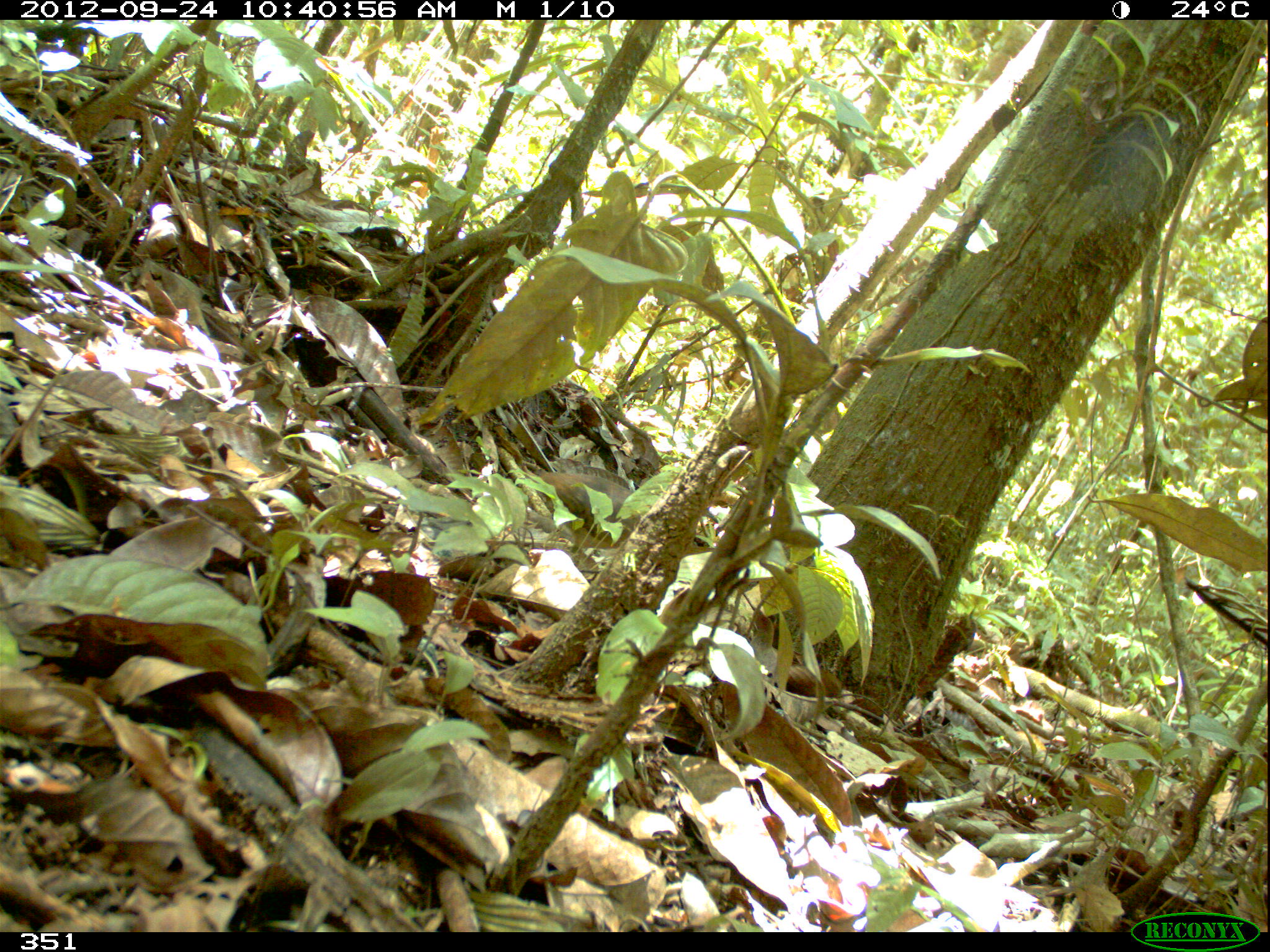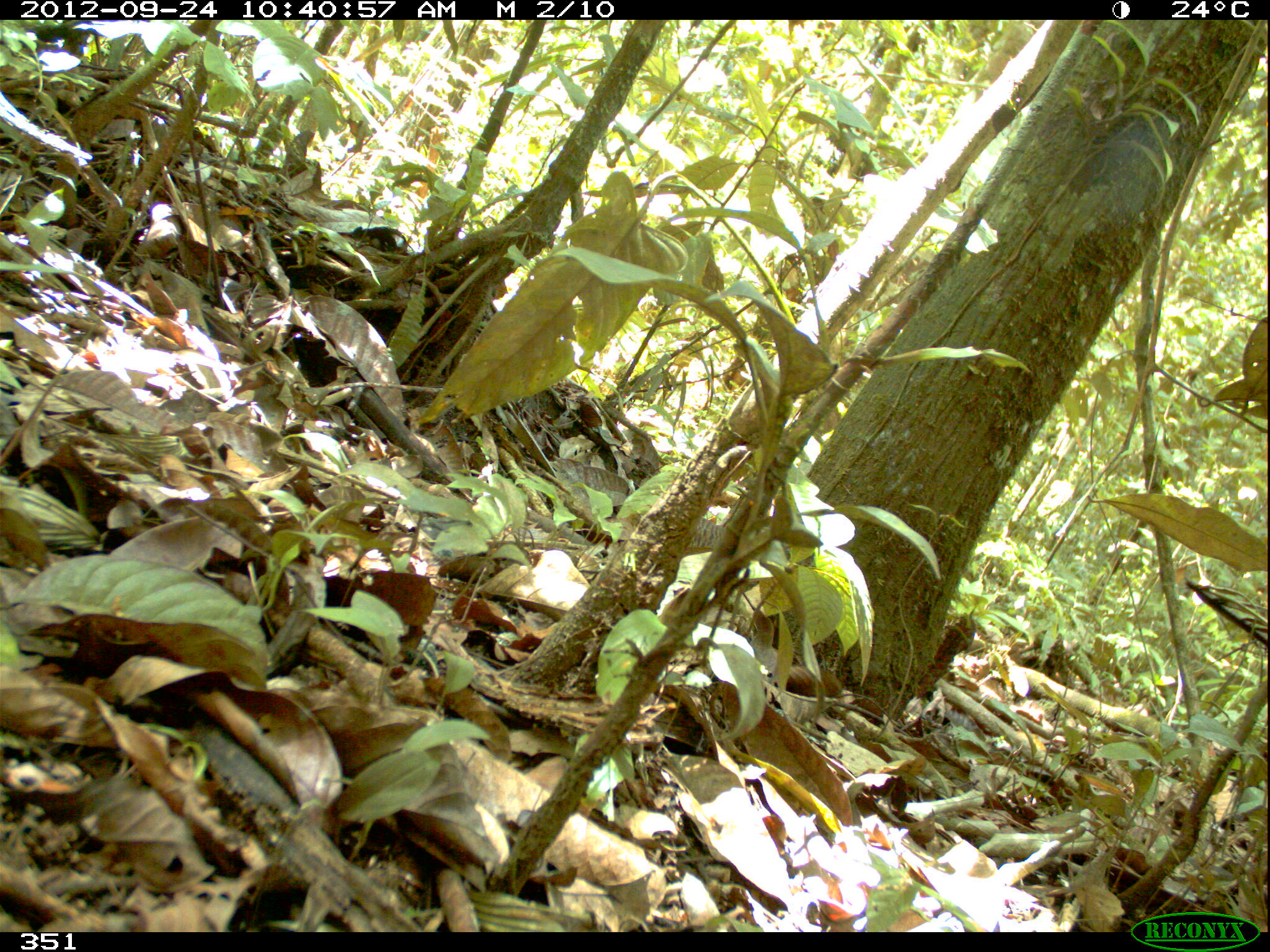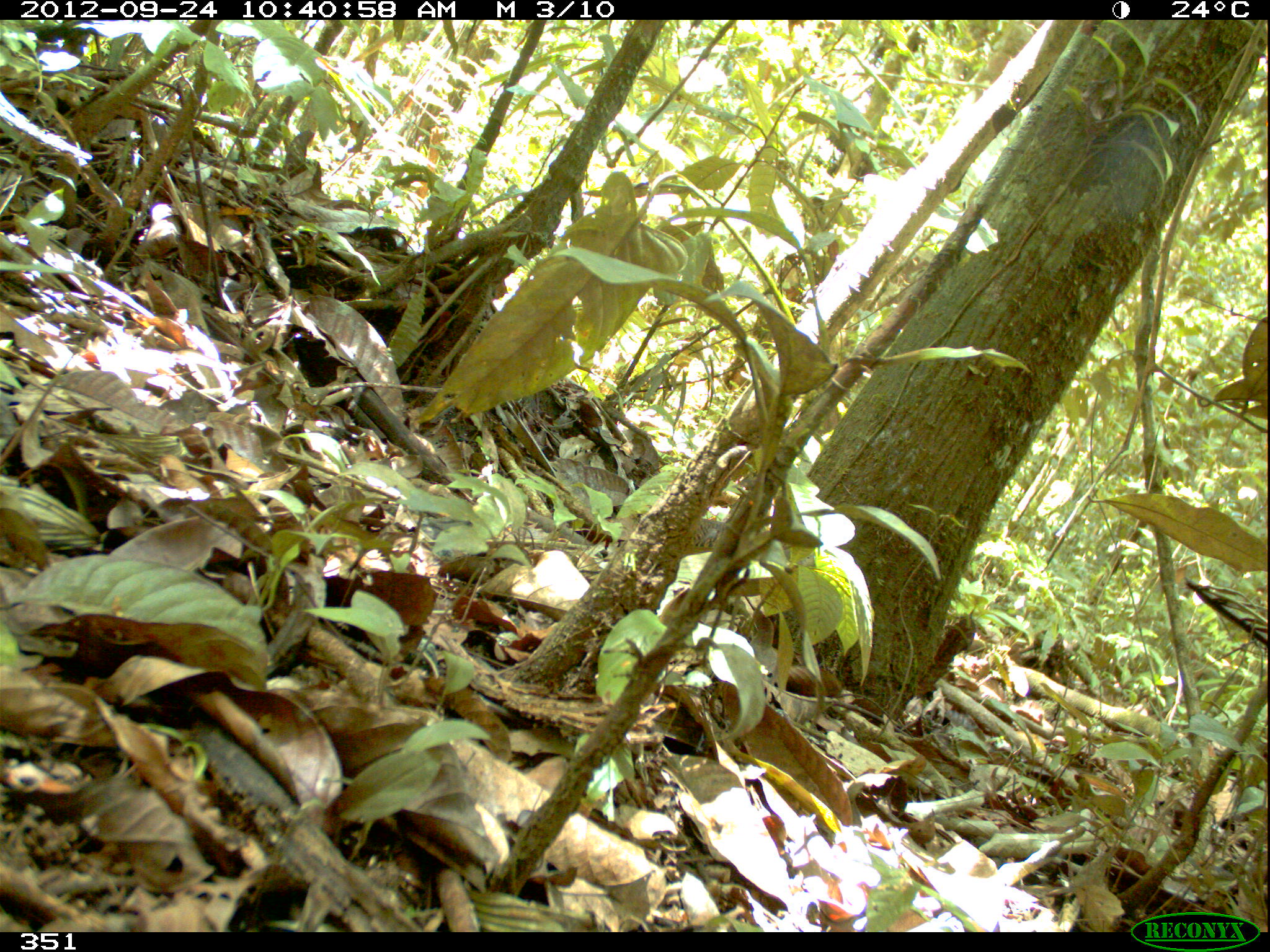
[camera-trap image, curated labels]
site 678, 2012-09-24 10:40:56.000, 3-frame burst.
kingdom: Animalia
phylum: Chordata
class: Aves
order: Galliformes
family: Phasianidae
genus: Alectoris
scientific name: Alectoris rufa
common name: red-legged partridge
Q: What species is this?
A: Alectoris rufa (red-legged partridge).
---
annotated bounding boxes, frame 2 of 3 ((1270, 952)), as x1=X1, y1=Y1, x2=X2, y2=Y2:
alectoris rufa: x1=681, y1=517, x2=722, y2=558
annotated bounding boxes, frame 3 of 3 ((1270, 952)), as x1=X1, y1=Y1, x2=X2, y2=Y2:
alectoris rufa: x1=688, y1=518, x2=724, y2=547